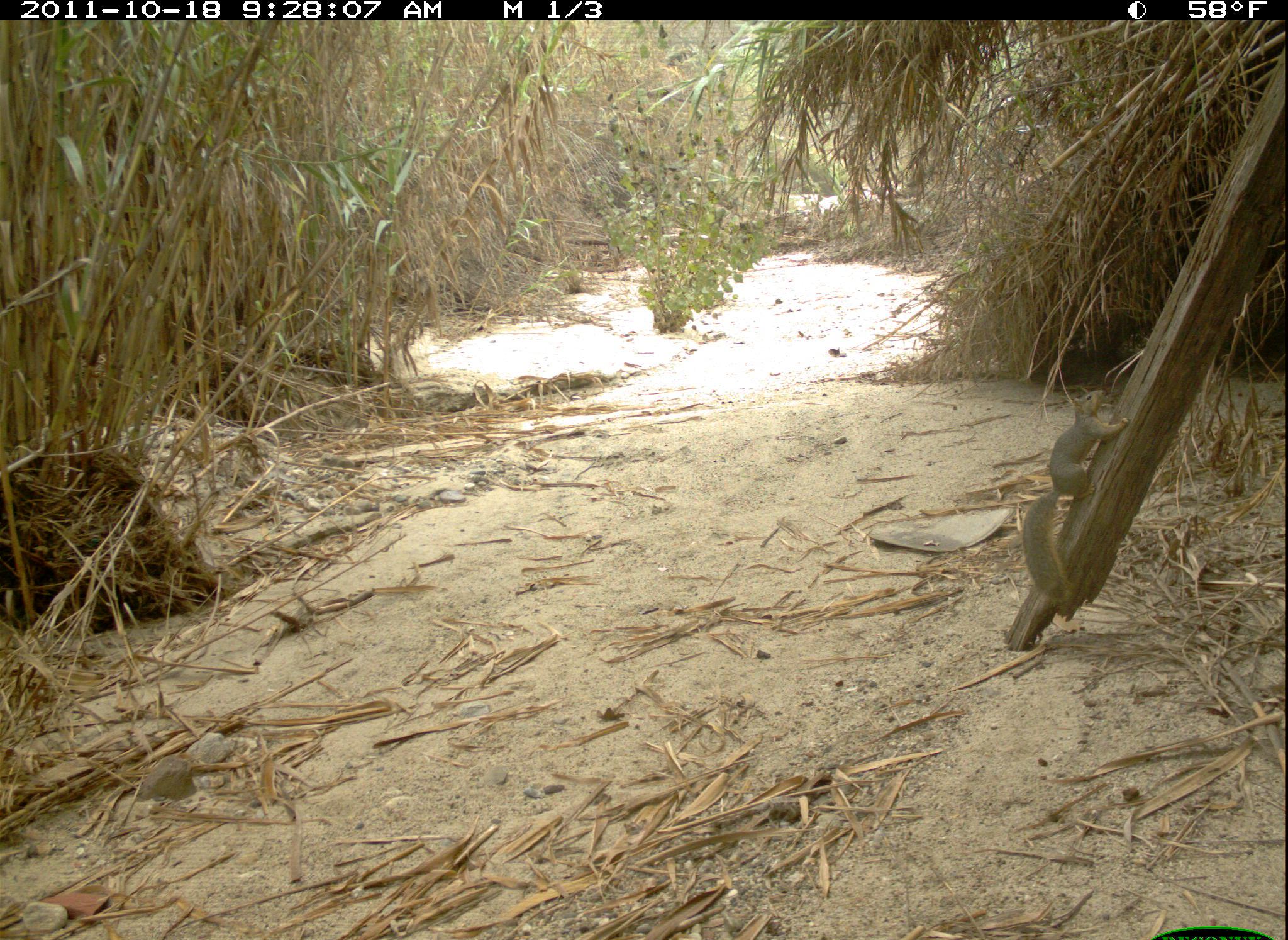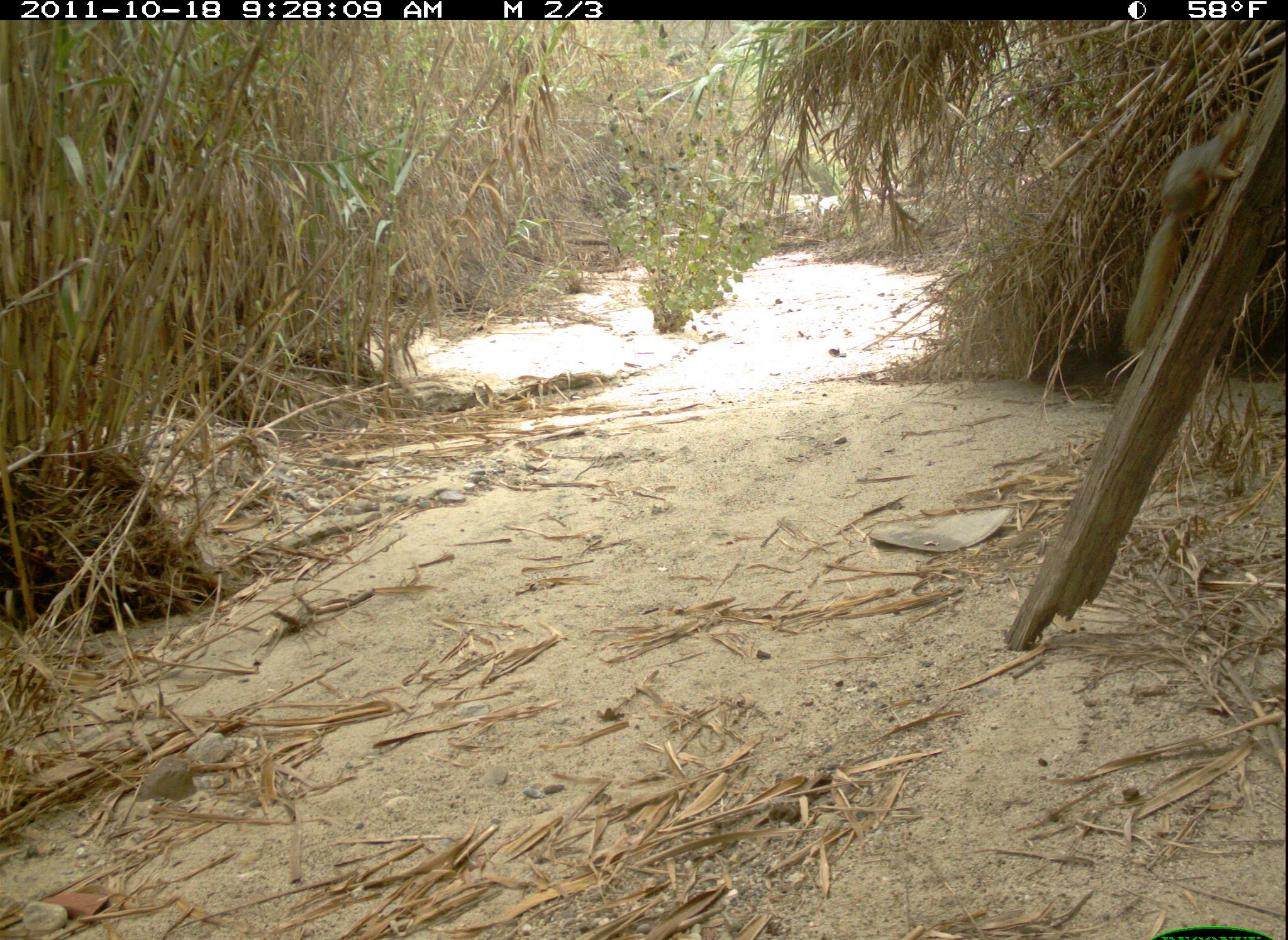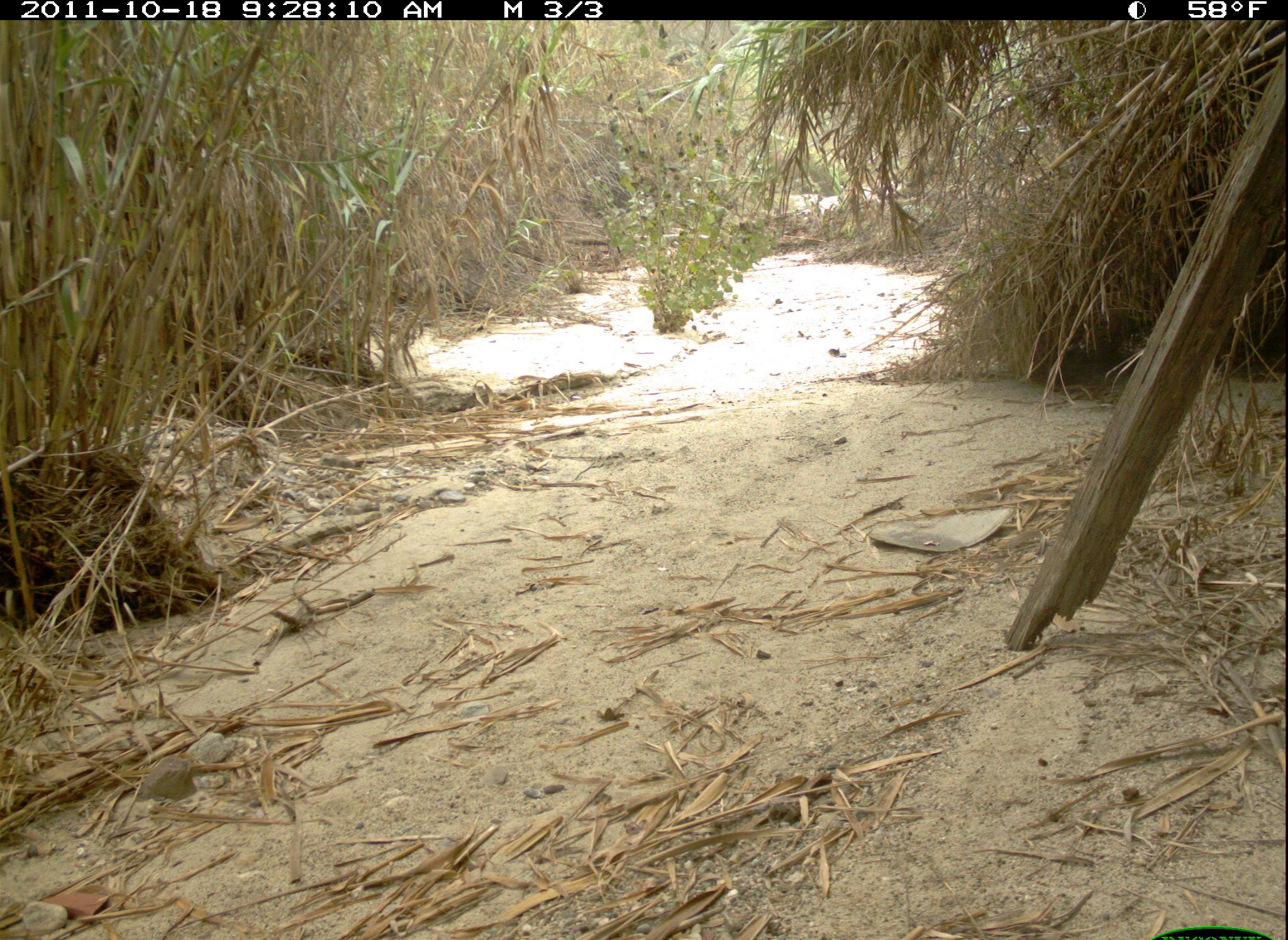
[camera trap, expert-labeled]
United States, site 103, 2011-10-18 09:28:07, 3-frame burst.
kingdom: Animalia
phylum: Chordata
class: Mammalia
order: Rodentia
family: Sciuridae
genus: Sciurus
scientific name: Sciurus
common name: squirrel